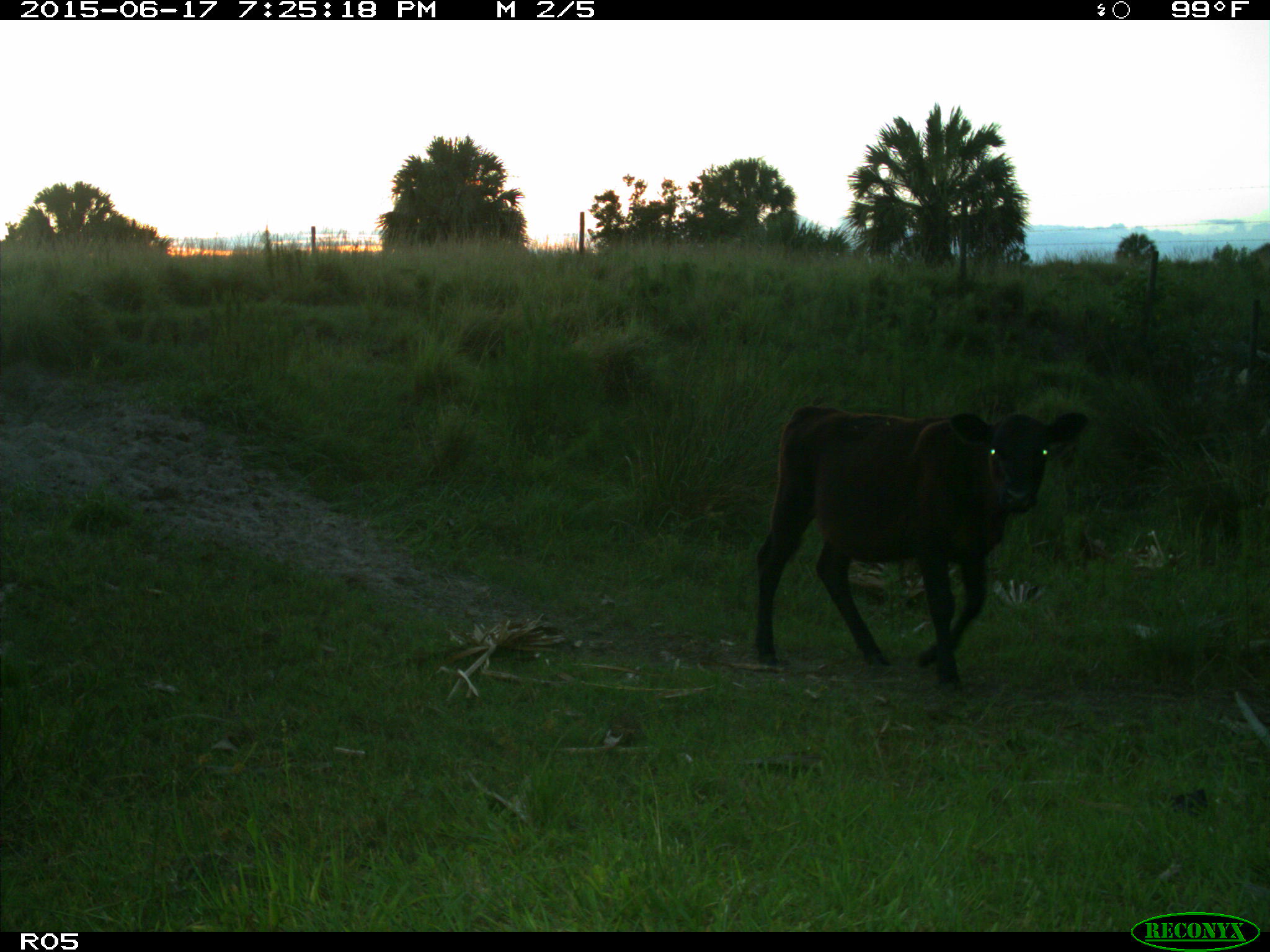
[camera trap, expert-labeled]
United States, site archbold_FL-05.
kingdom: Animalia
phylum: Chordata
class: Mammalia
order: Artiodactyla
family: Bovidae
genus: Bos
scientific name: Bos taurus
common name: domestic cow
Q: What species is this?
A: Bos taurus (domestic cow).